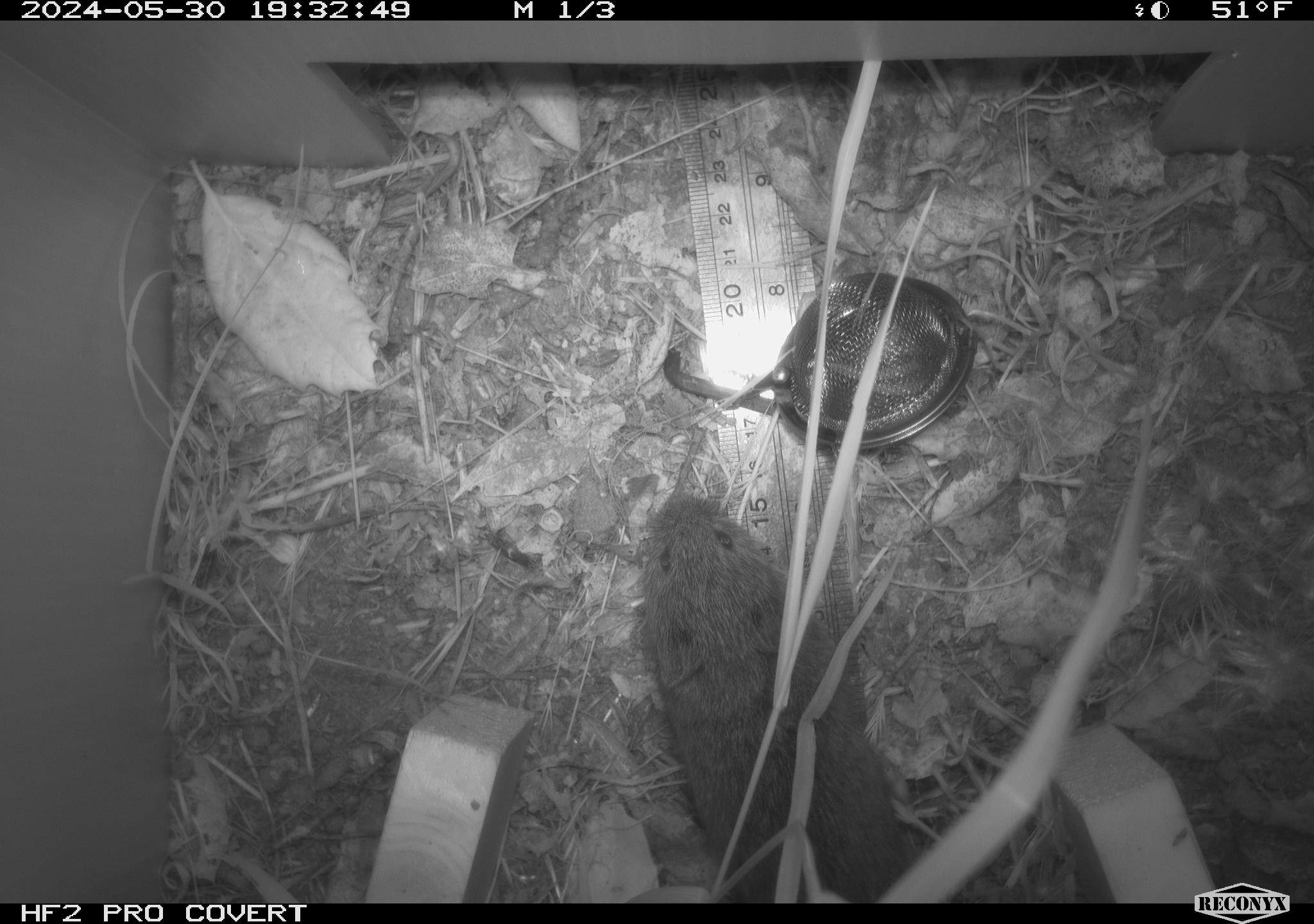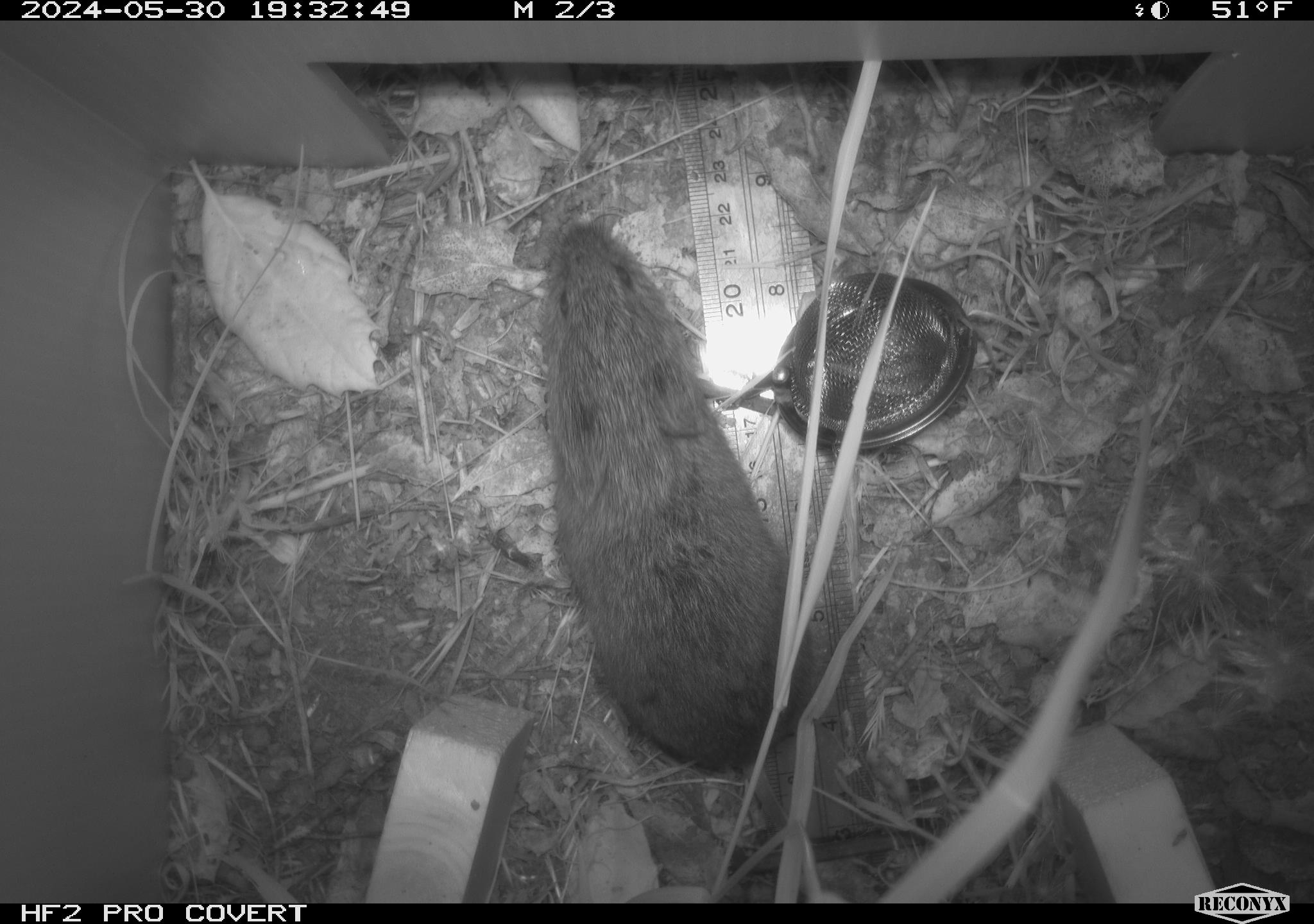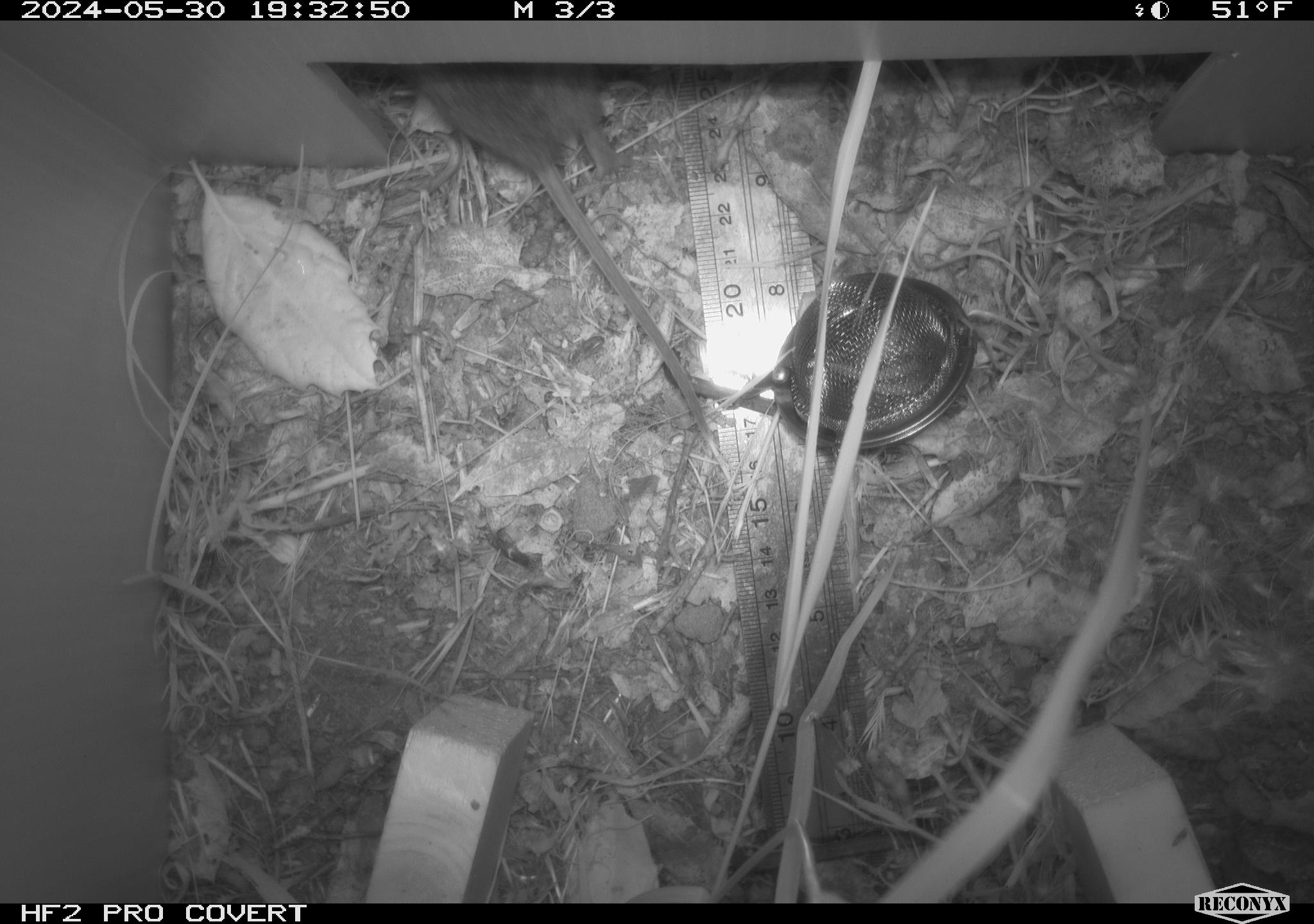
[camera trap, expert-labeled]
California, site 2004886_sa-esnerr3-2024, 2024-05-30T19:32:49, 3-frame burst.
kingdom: Animalia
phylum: Chordata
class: Mammalia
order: Rodentia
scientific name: Rodentia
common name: rodent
Rodent (Rodentia).